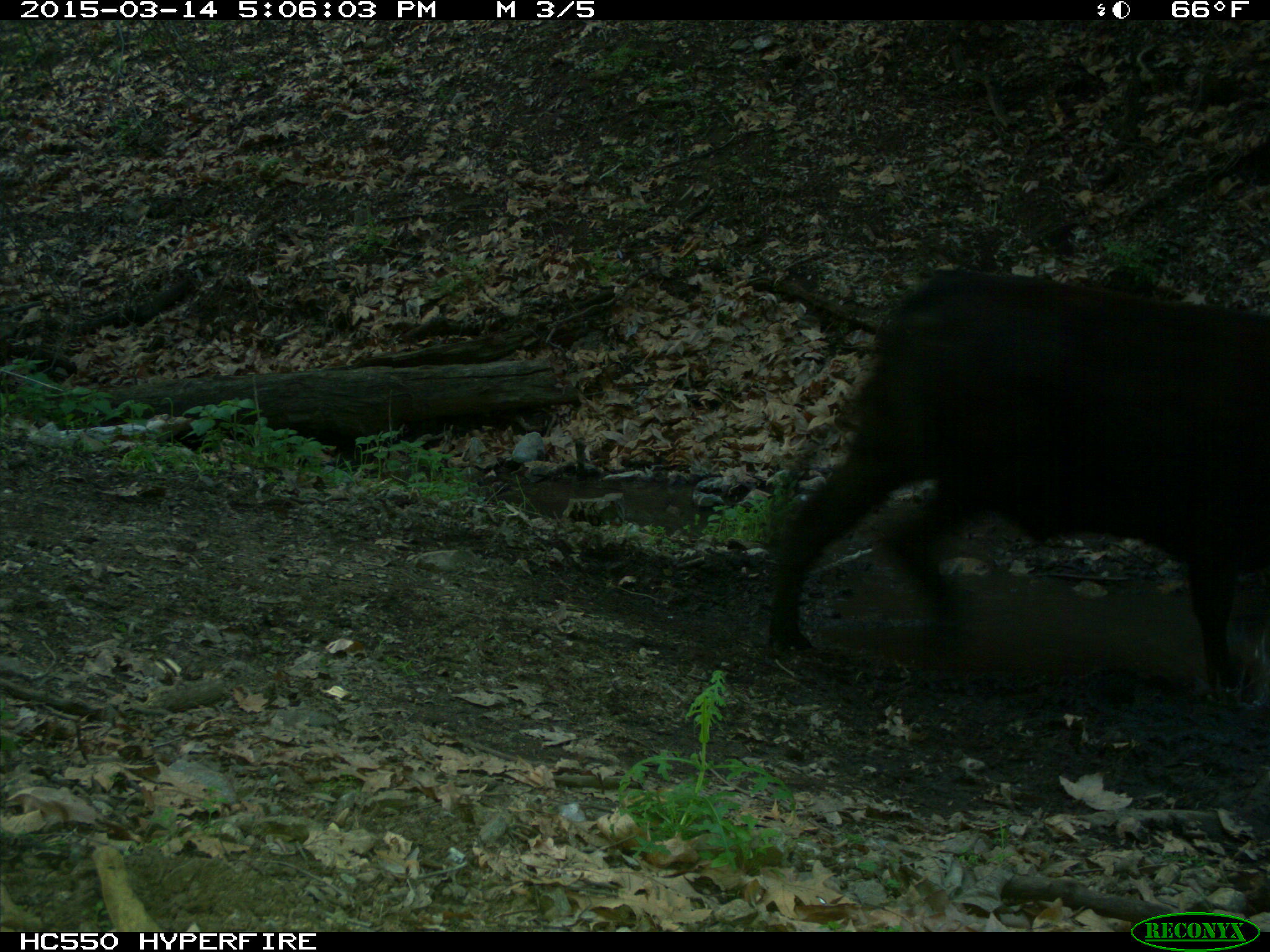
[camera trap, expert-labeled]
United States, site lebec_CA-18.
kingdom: Animalia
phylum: Chordata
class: Mammalia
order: Artiodactyla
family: Bovidae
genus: Bos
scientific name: Bos taurus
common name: domestic cow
Bos taurus (domestic cow).